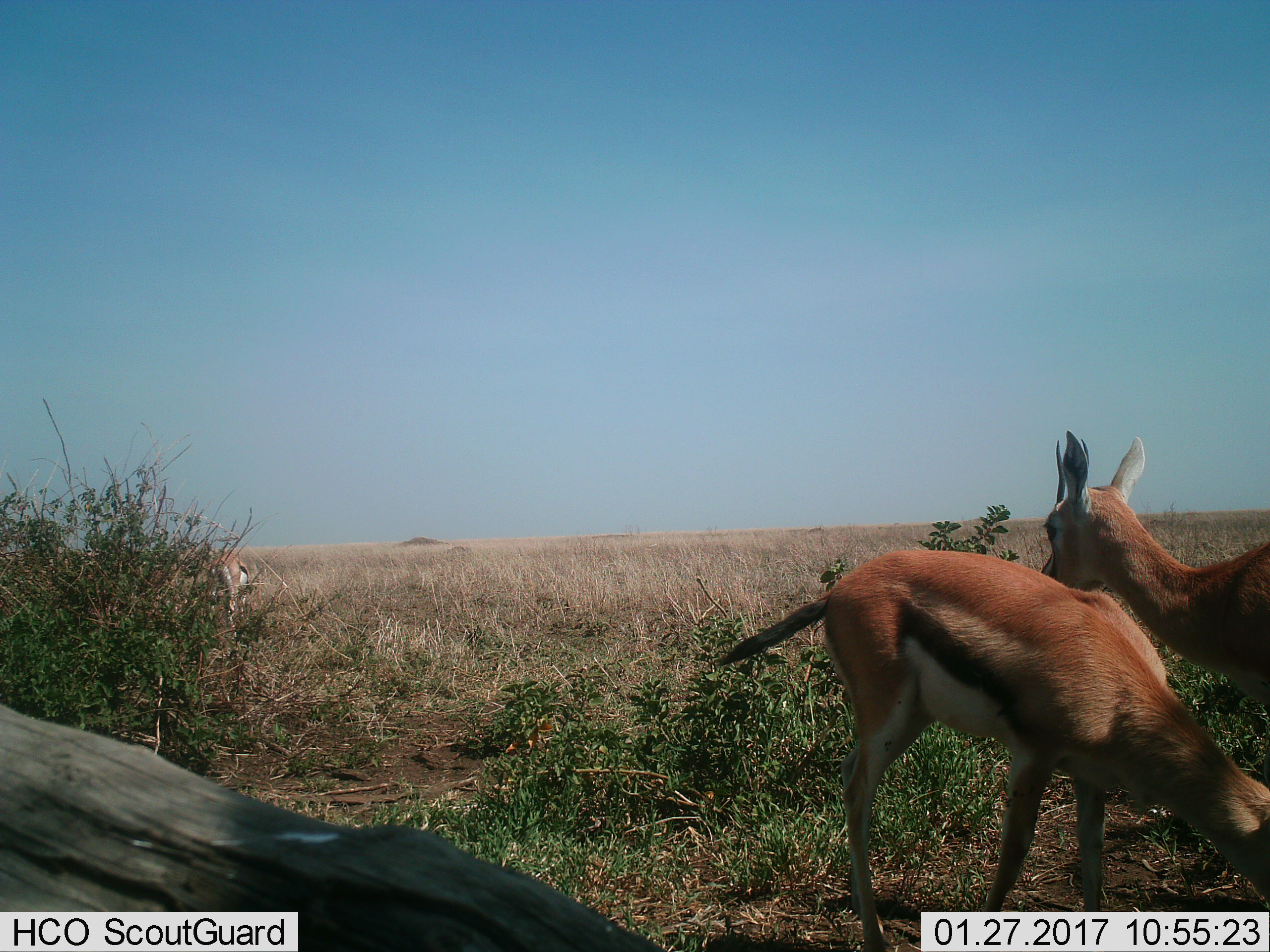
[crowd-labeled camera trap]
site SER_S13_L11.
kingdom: Animalia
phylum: Chordata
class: Mammalia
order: Artiodactyla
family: Bovidae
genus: Eudorcas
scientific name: Eudorcas thomsonii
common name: thomson's gazelle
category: gazellethomsons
Gazellethomsons (thomson's gazelle) (Eudorcas thomsonii), count 3. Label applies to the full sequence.